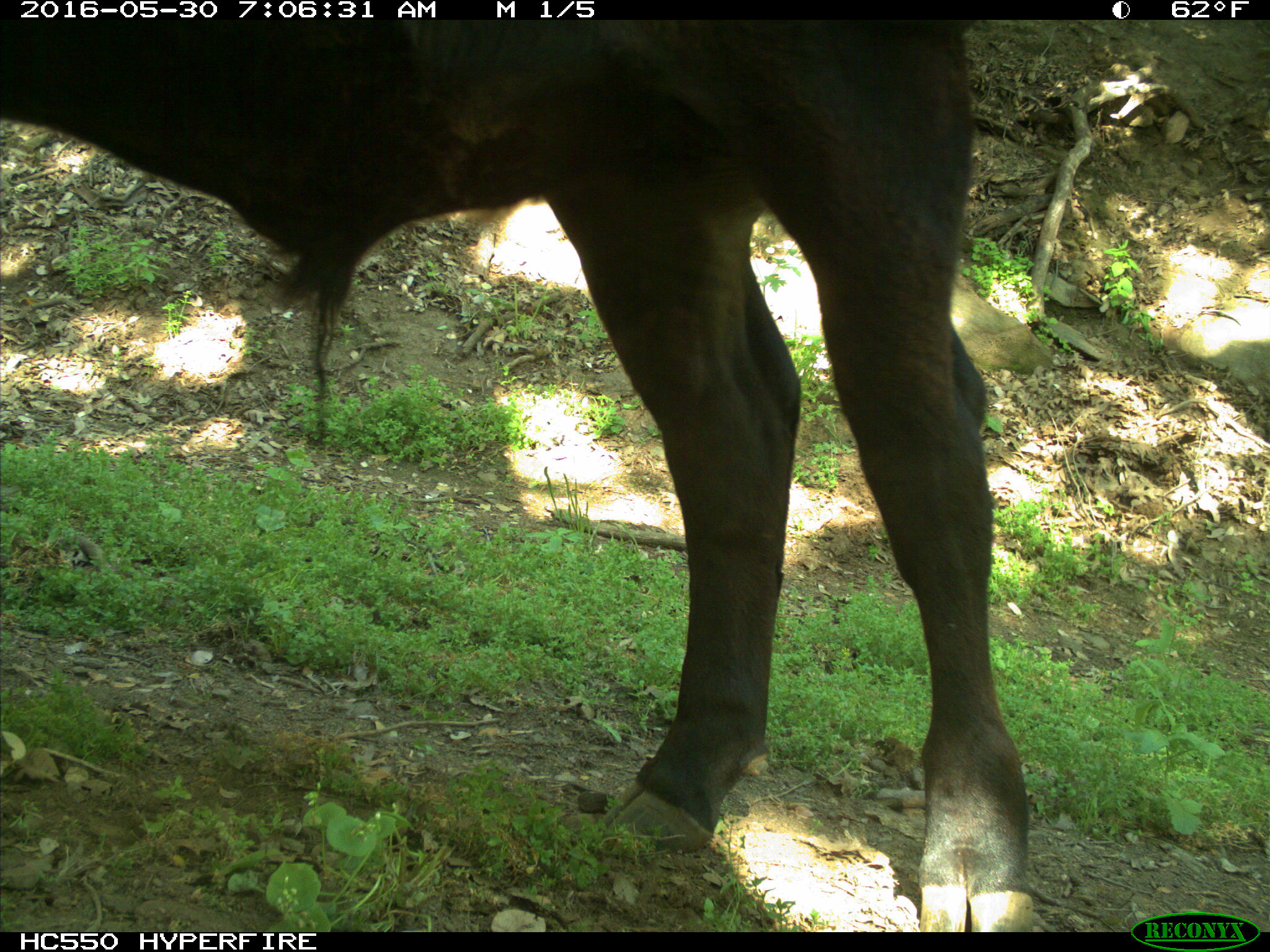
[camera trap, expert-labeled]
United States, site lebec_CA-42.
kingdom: Animalia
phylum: Chordata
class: Mammalia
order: Artiodactyla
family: Bovidae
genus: Bos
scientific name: Bos taurus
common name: domestic cow